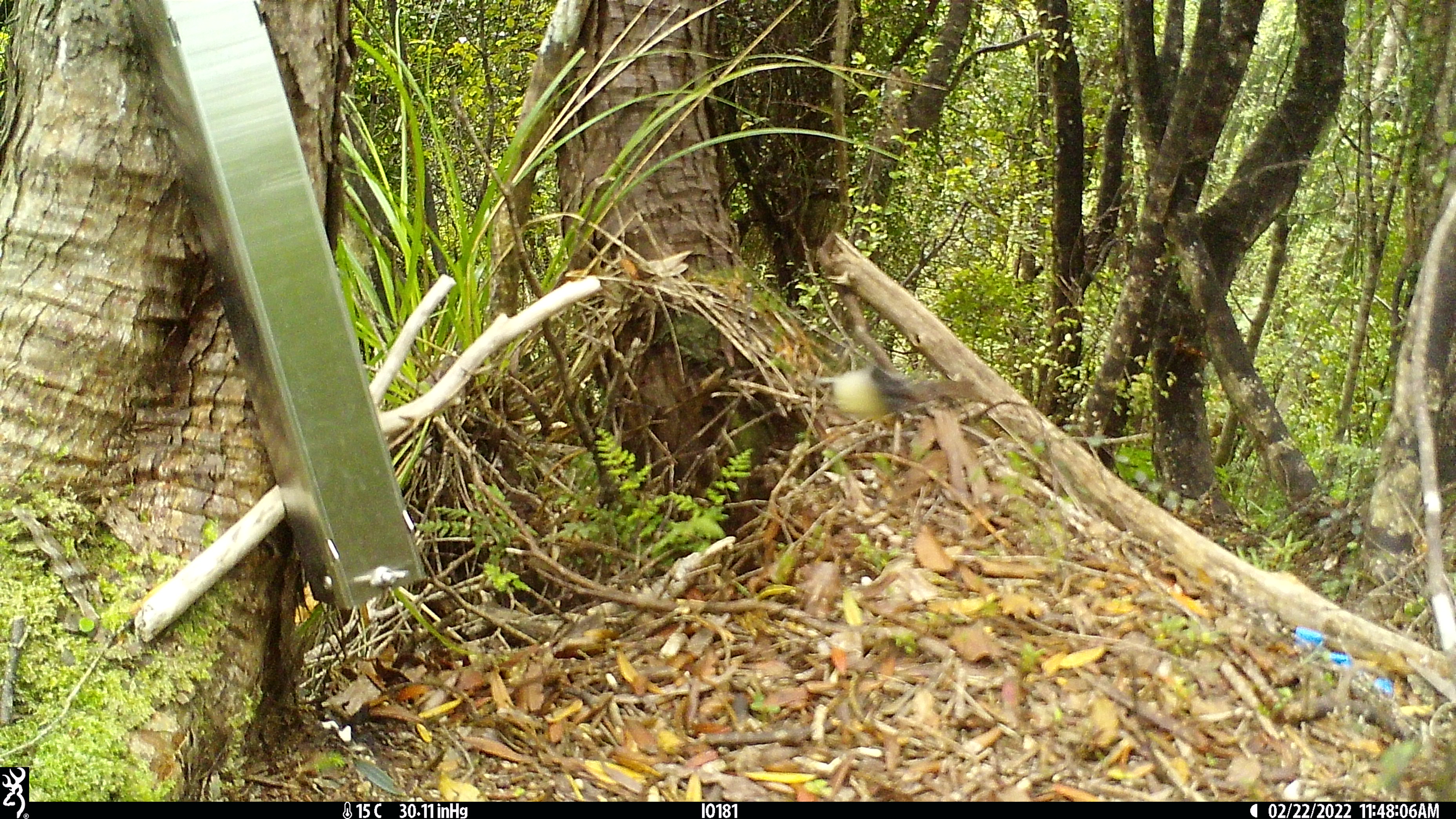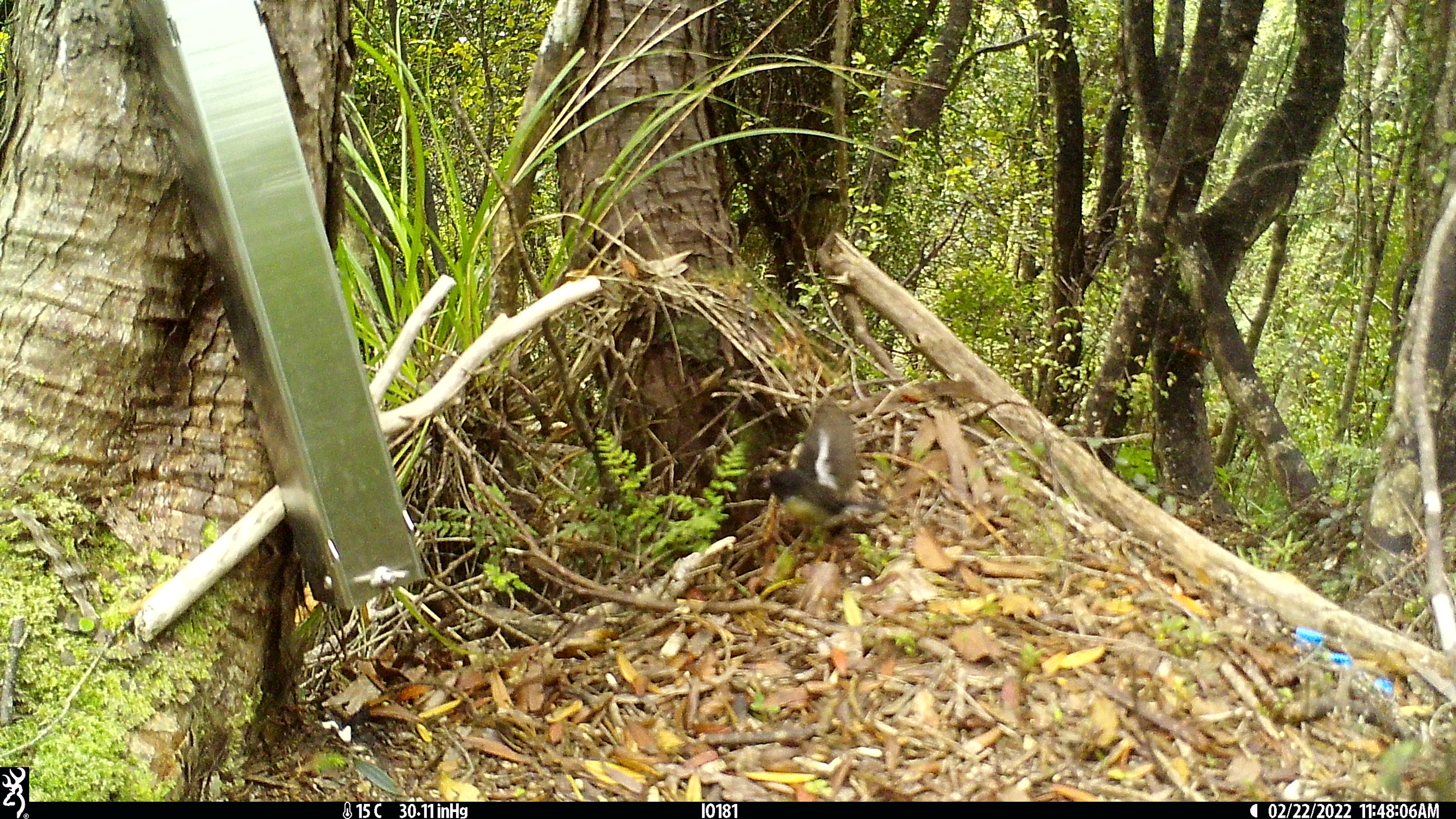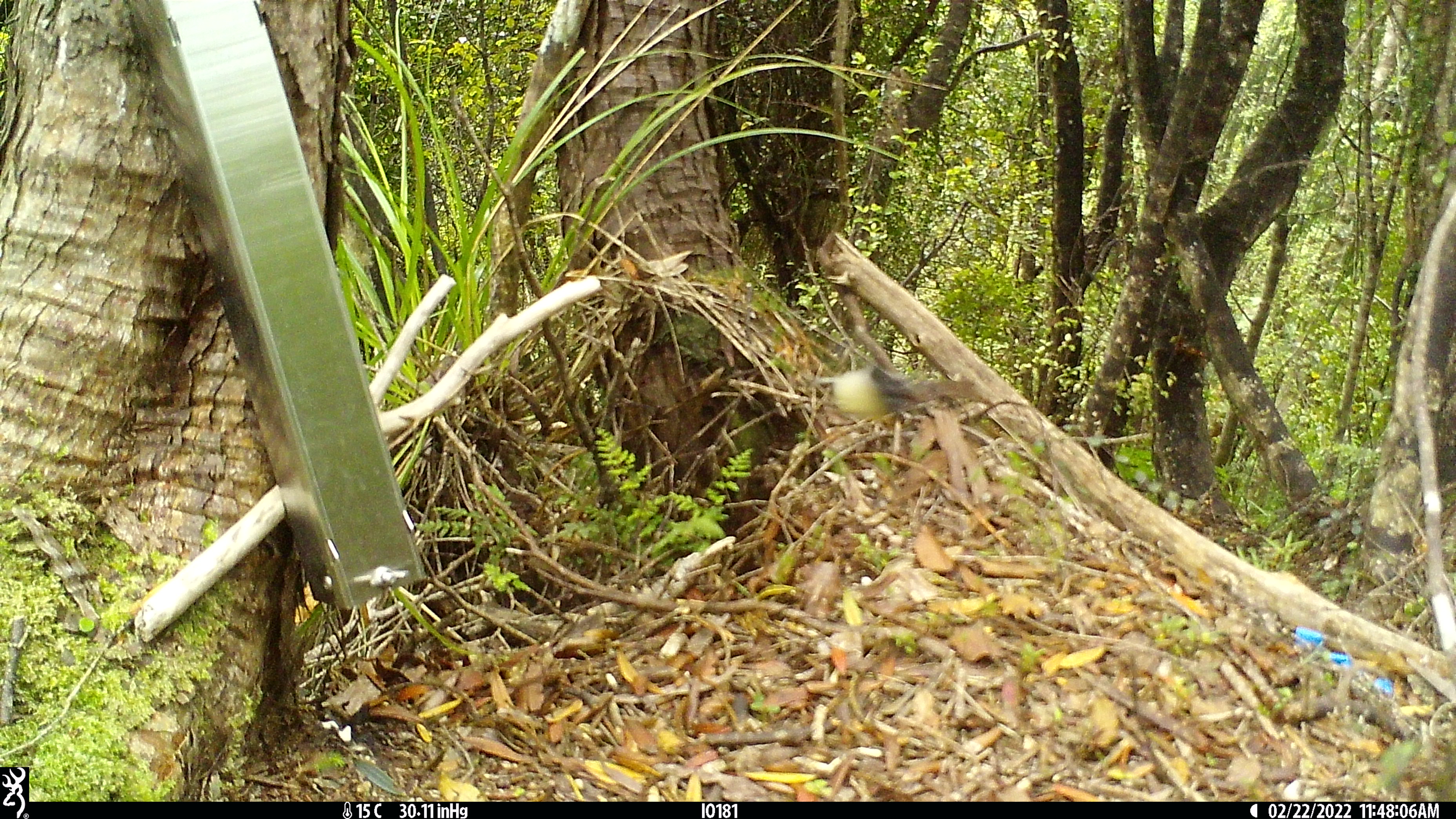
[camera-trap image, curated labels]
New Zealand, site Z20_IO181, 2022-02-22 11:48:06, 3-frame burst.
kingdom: Animalia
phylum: Chordata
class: Aves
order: Passeriformes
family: Zosteropidae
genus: Zosterops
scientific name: Zosterops lateralis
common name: silvereye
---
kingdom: Animalia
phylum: Chordata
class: Aves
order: Passeriformes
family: Petroicidae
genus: Petroica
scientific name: Petroica macrocephala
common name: tomtit